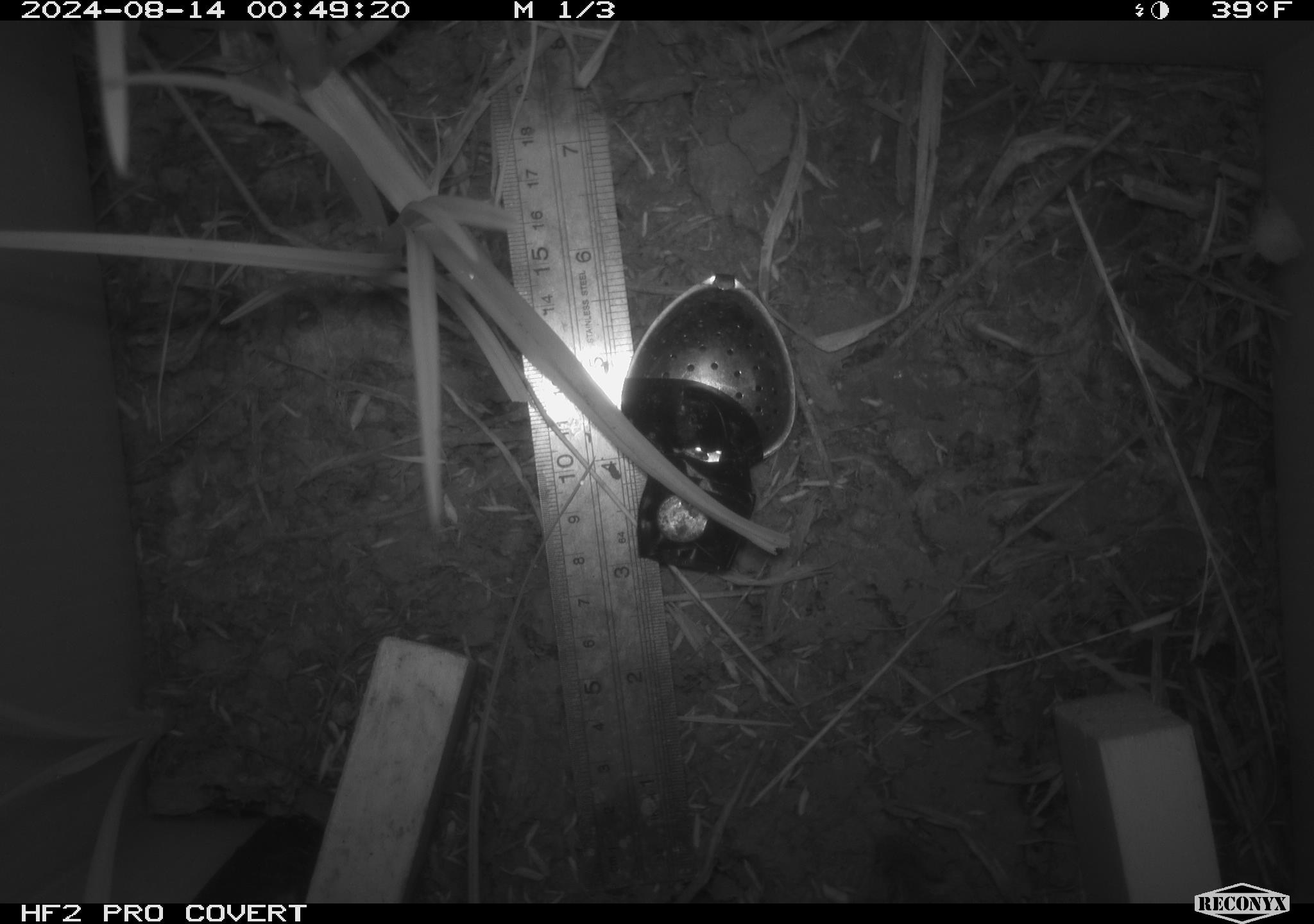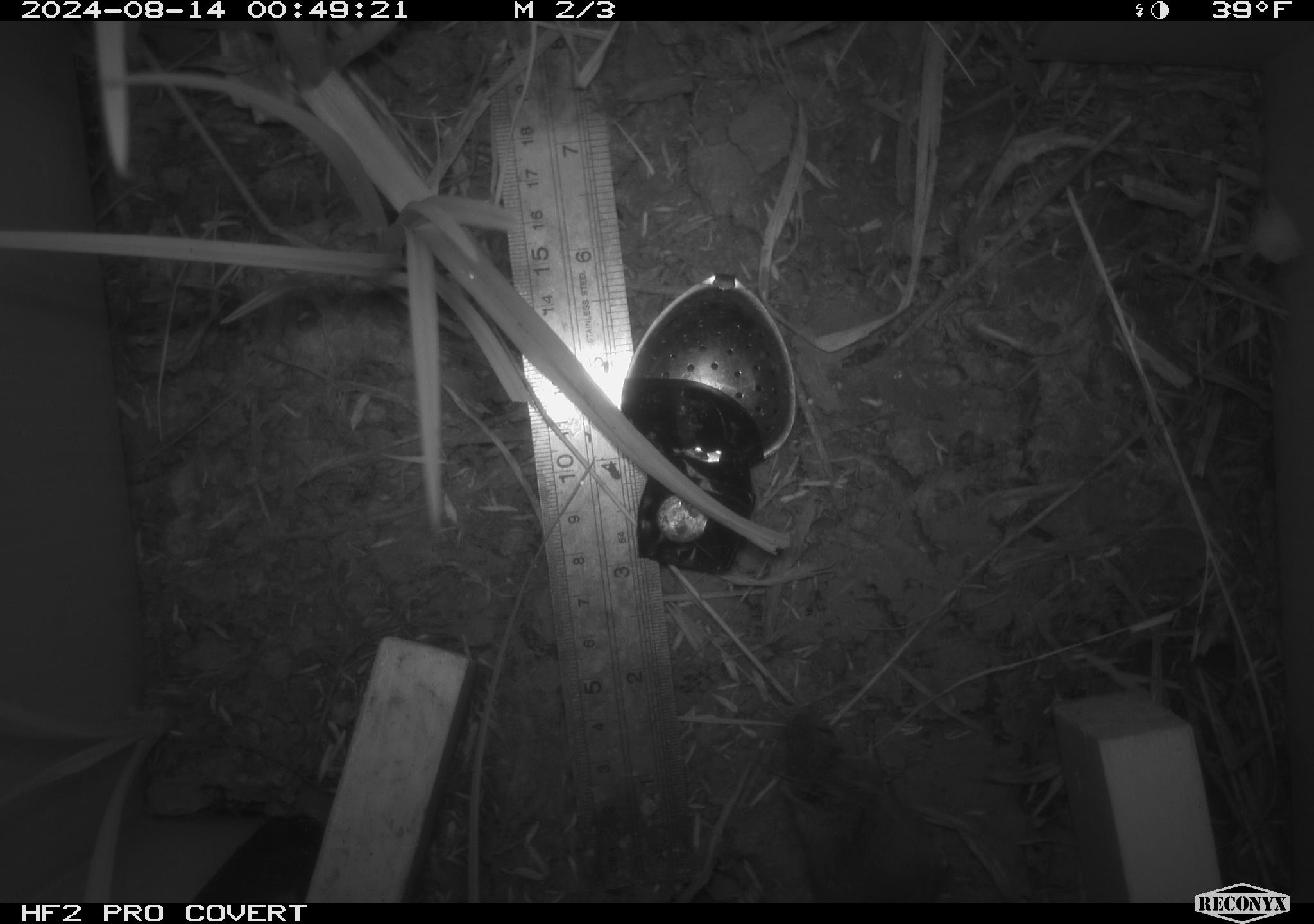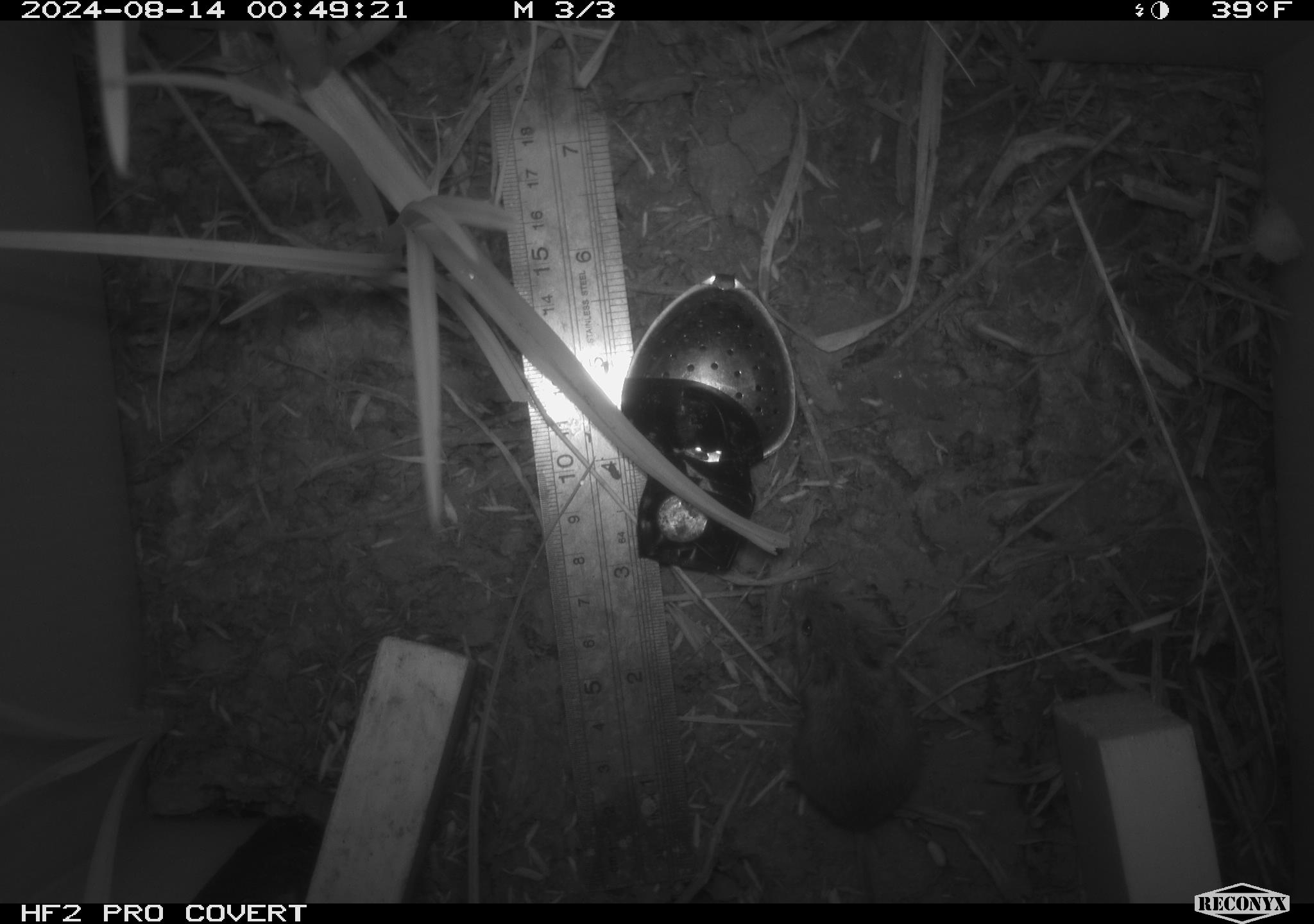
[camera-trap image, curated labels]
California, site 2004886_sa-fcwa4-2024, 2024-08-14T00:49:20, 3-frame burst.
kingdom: Animalia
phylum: Chordata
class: Mammalia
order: Rodentia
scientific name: Rodentia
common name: rodent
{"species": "rodent (Rodentia)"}